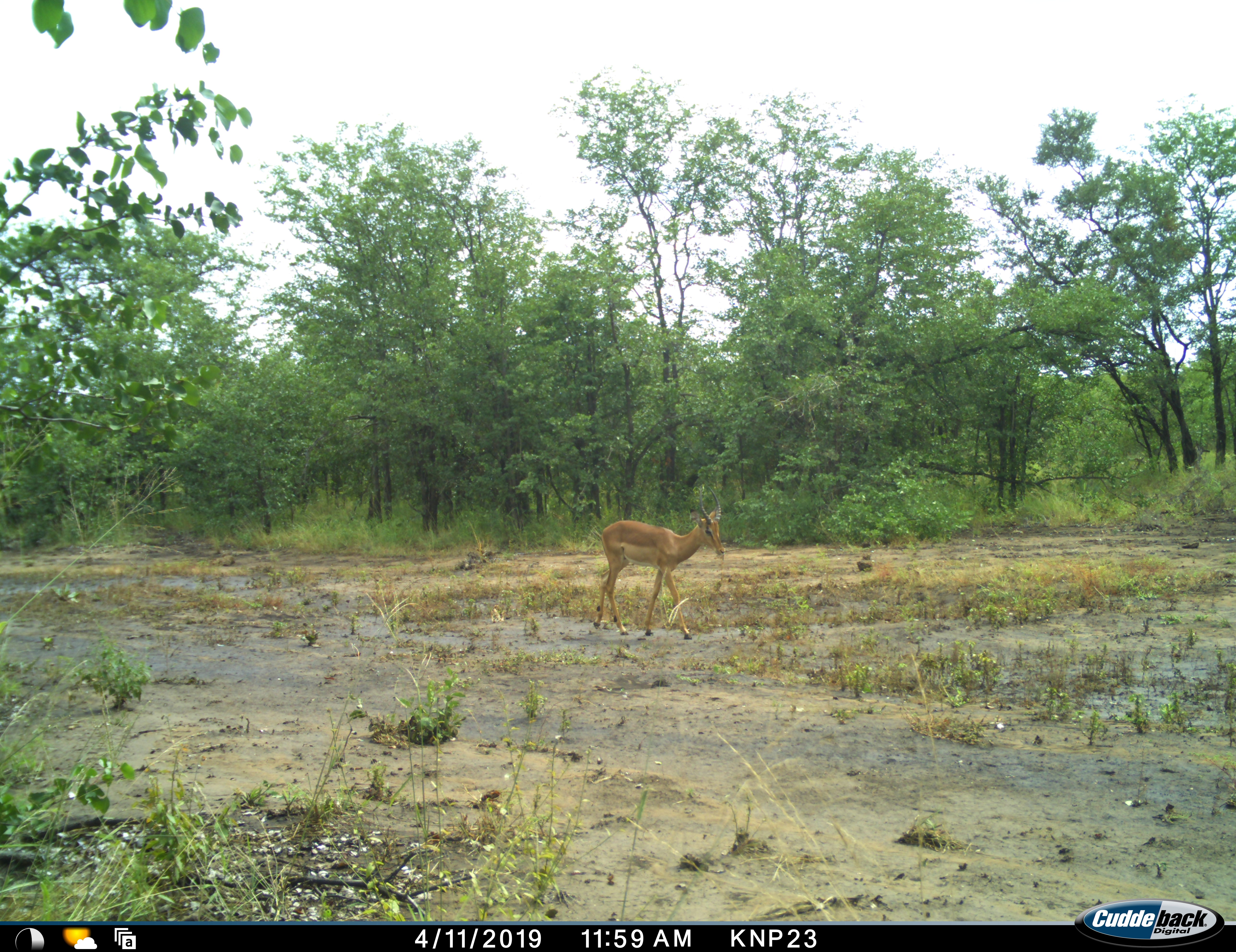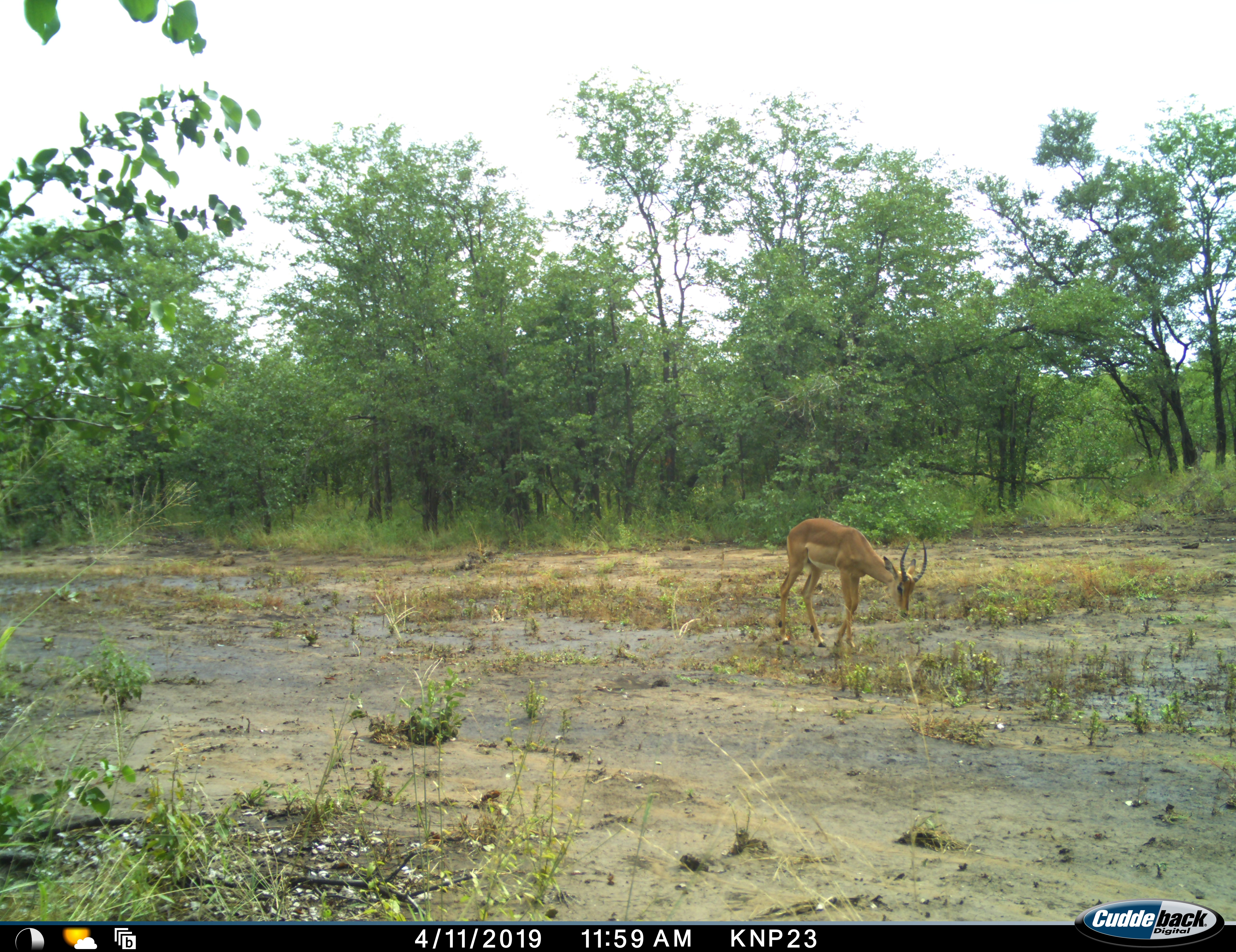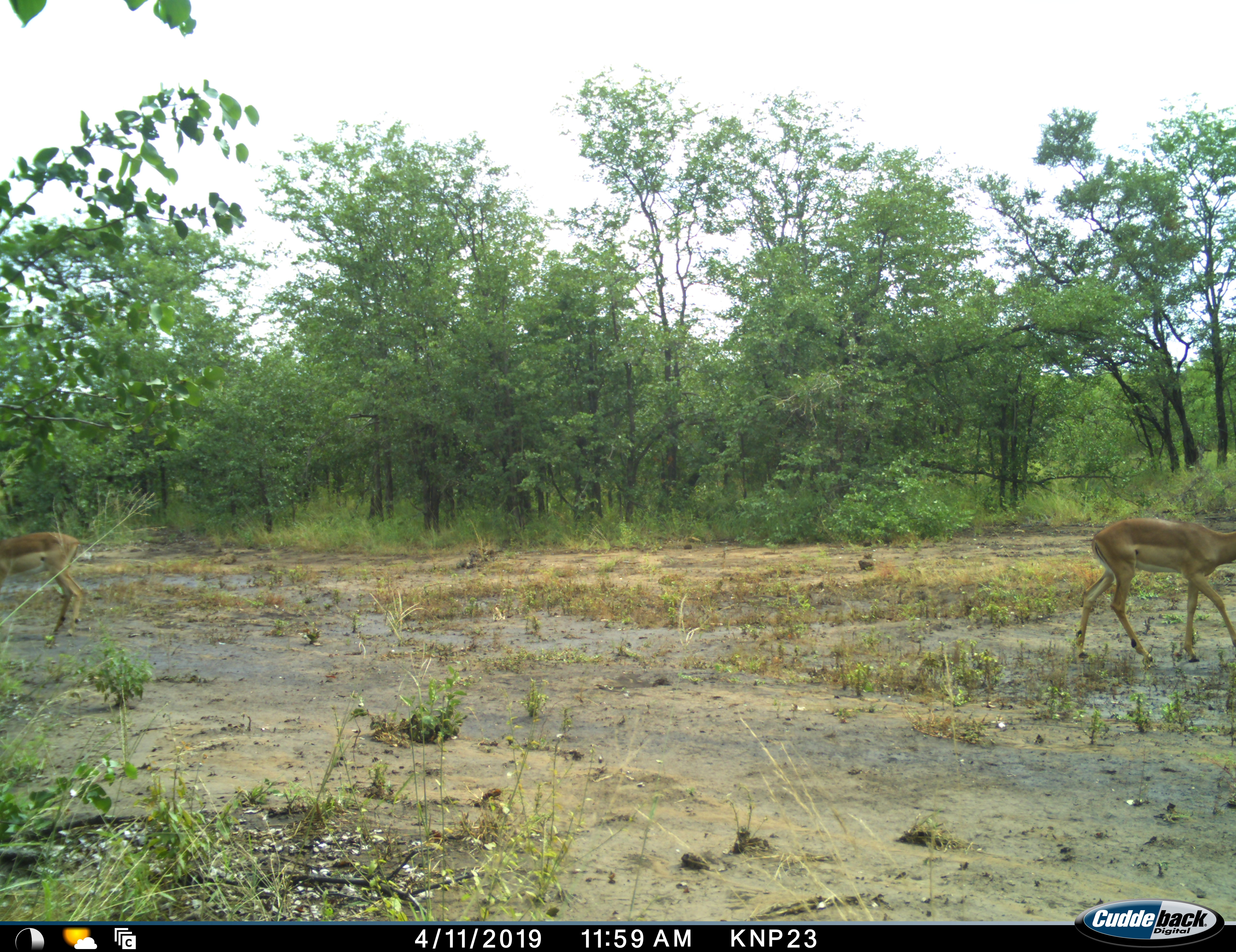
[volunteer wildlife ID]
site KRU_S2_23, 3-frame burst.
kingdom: Animalia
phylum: Chordata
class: Mammalia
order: Artiodactyla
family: Bovidae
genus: Aepyceros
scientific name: Aepyceros melampus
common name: impala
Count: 2.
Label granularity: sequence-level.